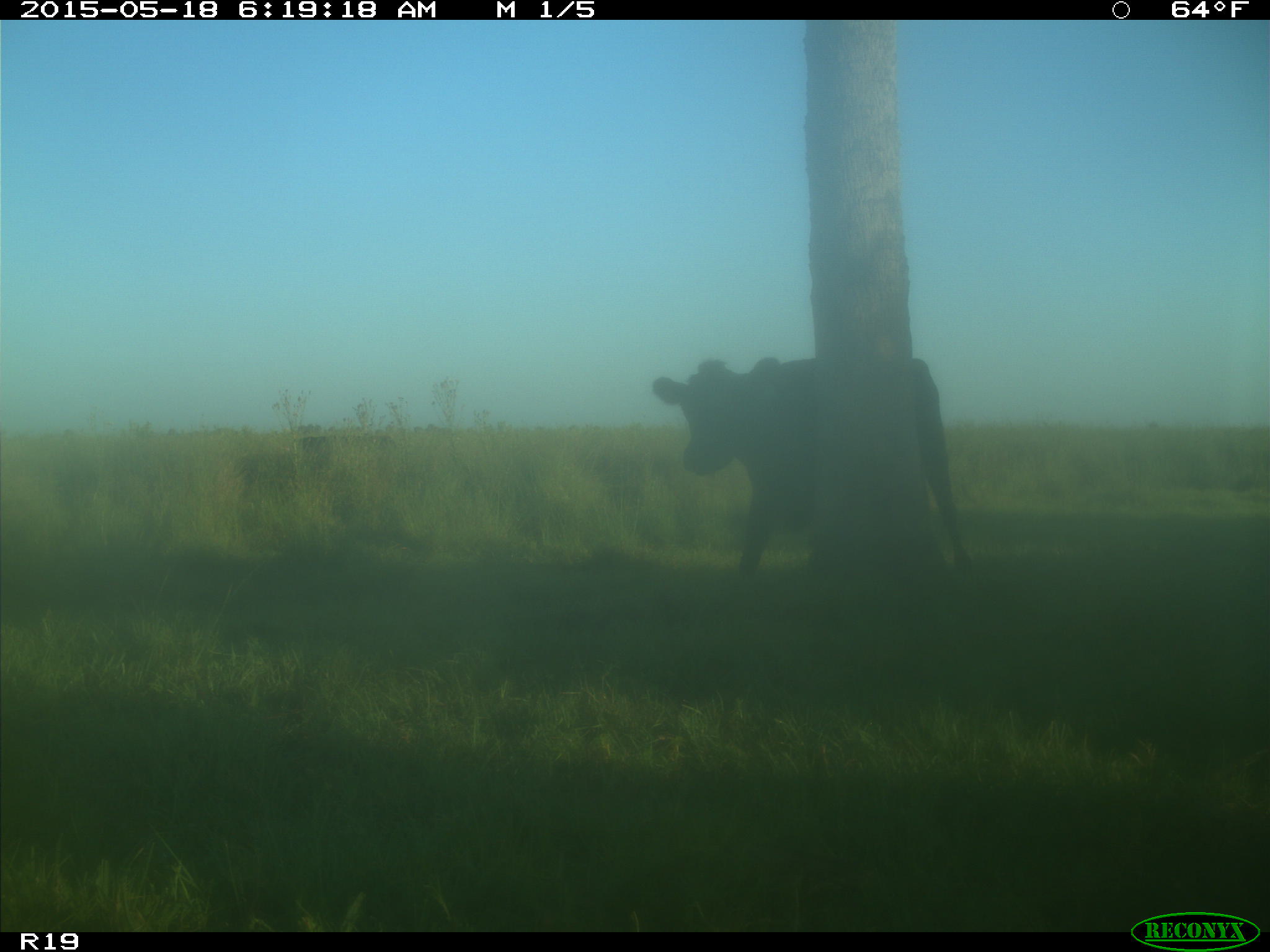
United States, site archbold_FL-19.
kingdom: Animalia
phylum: Chordata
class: Mammalia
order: Artiodactyla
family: Bovidae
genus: Bos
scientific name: Bos taurus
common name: domestic cow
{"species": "Bos taurus (domestic cow)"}